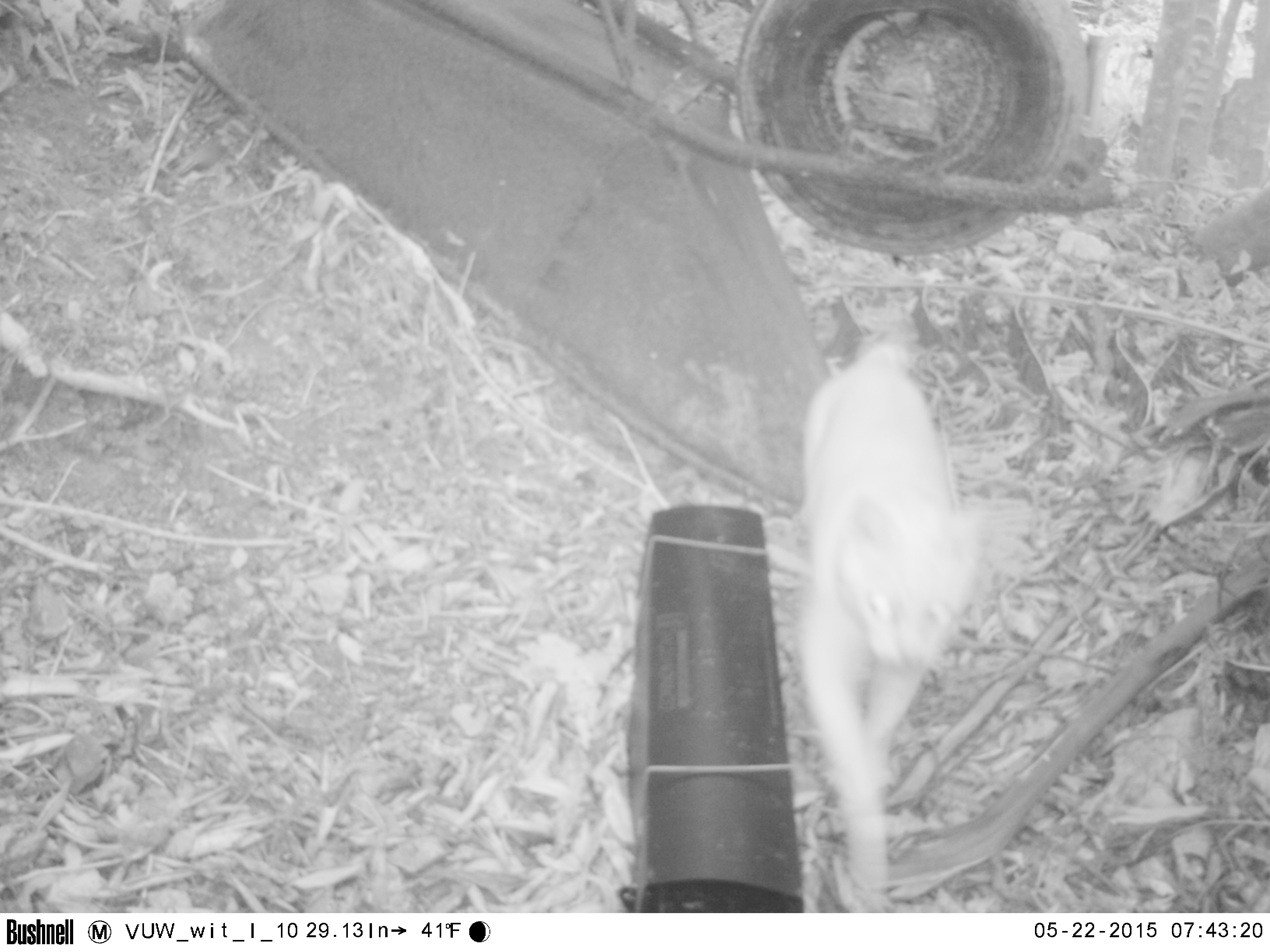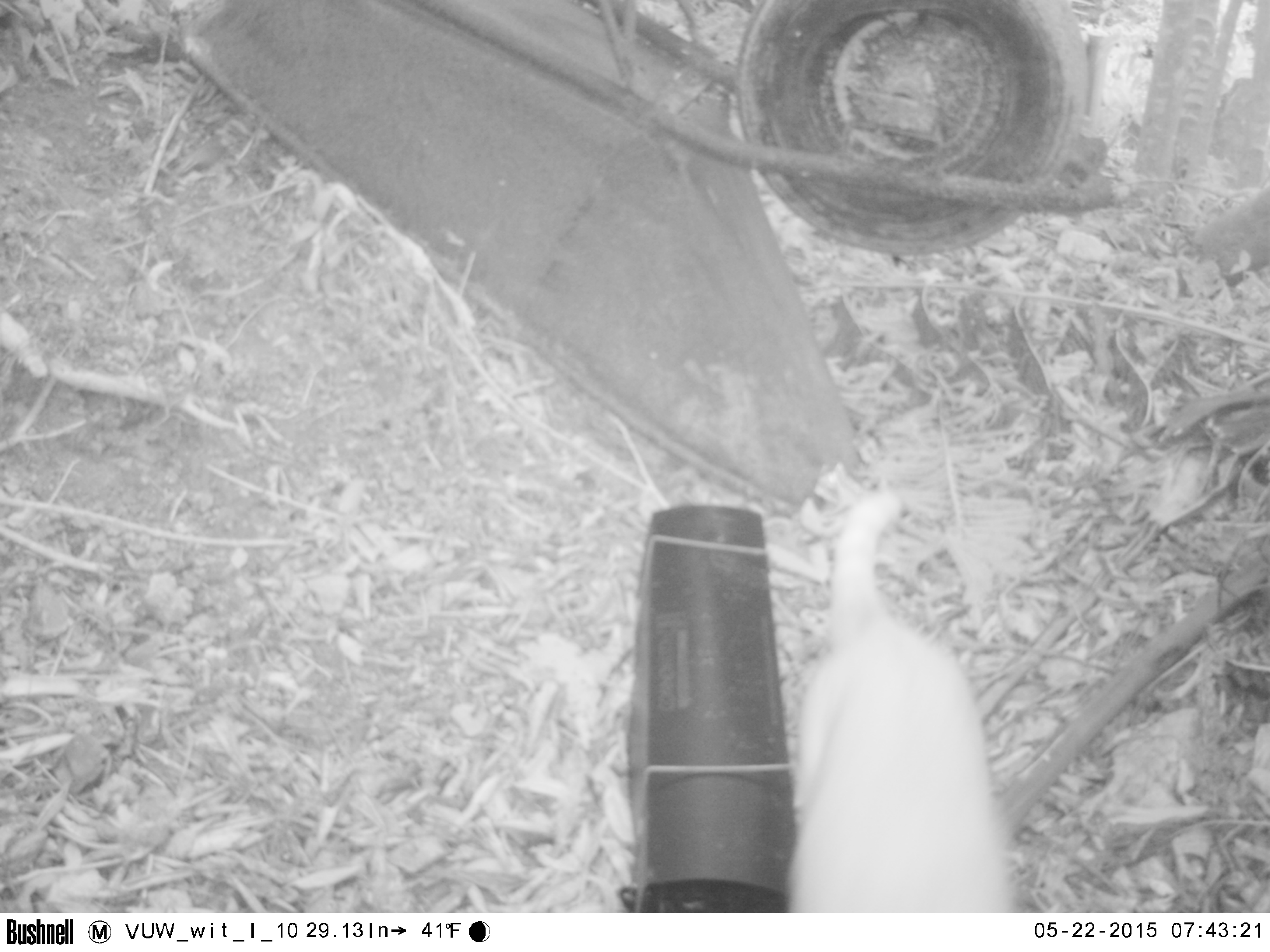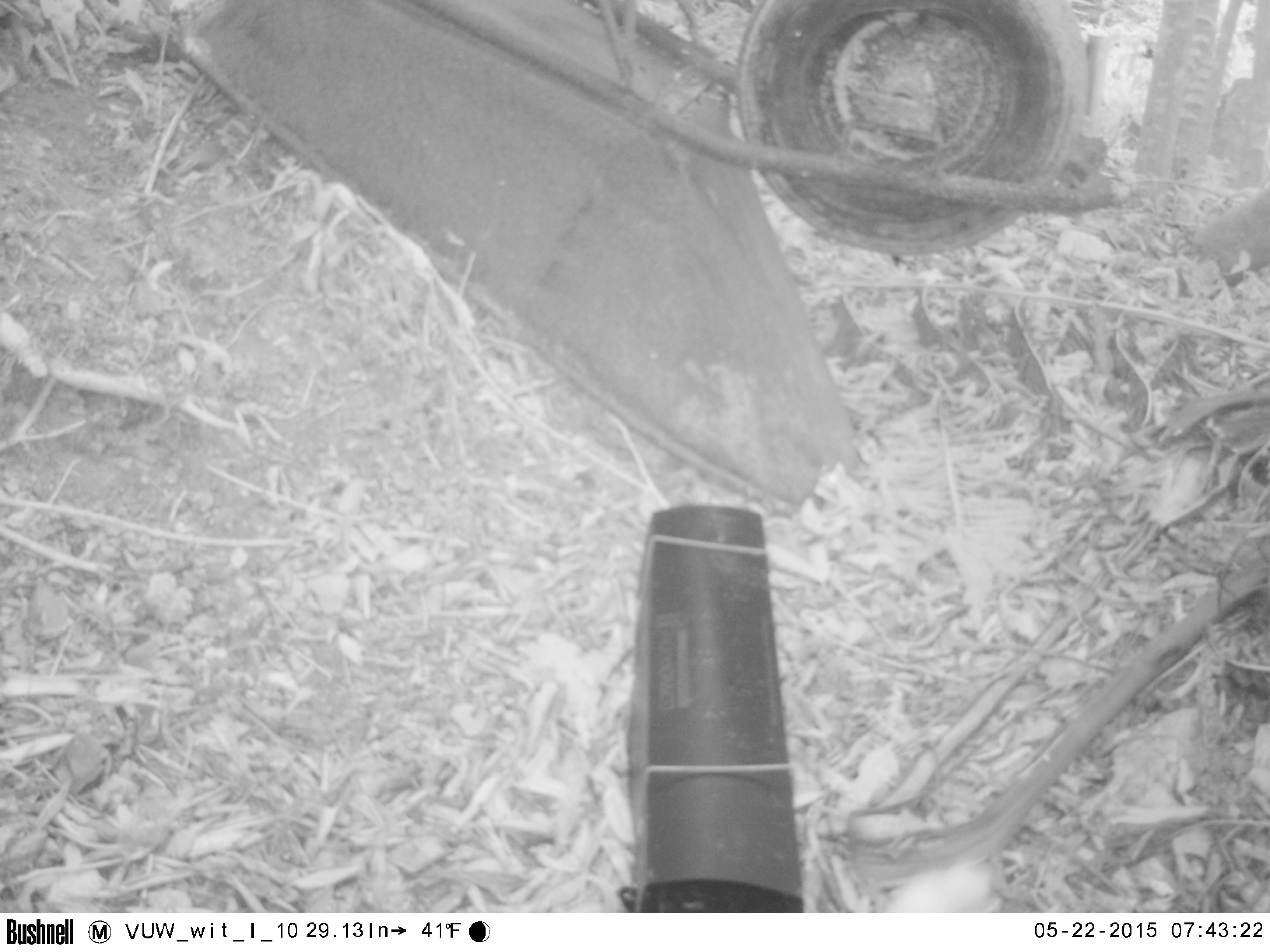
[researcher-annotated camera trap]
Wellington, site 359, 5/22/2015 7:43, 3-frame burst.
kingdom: Animalia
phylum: Chordata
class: Mammalia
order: Carnivora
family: Felidae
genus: Felis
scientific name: Felis catus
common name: cat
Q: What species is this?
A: Cat (Felis catus).